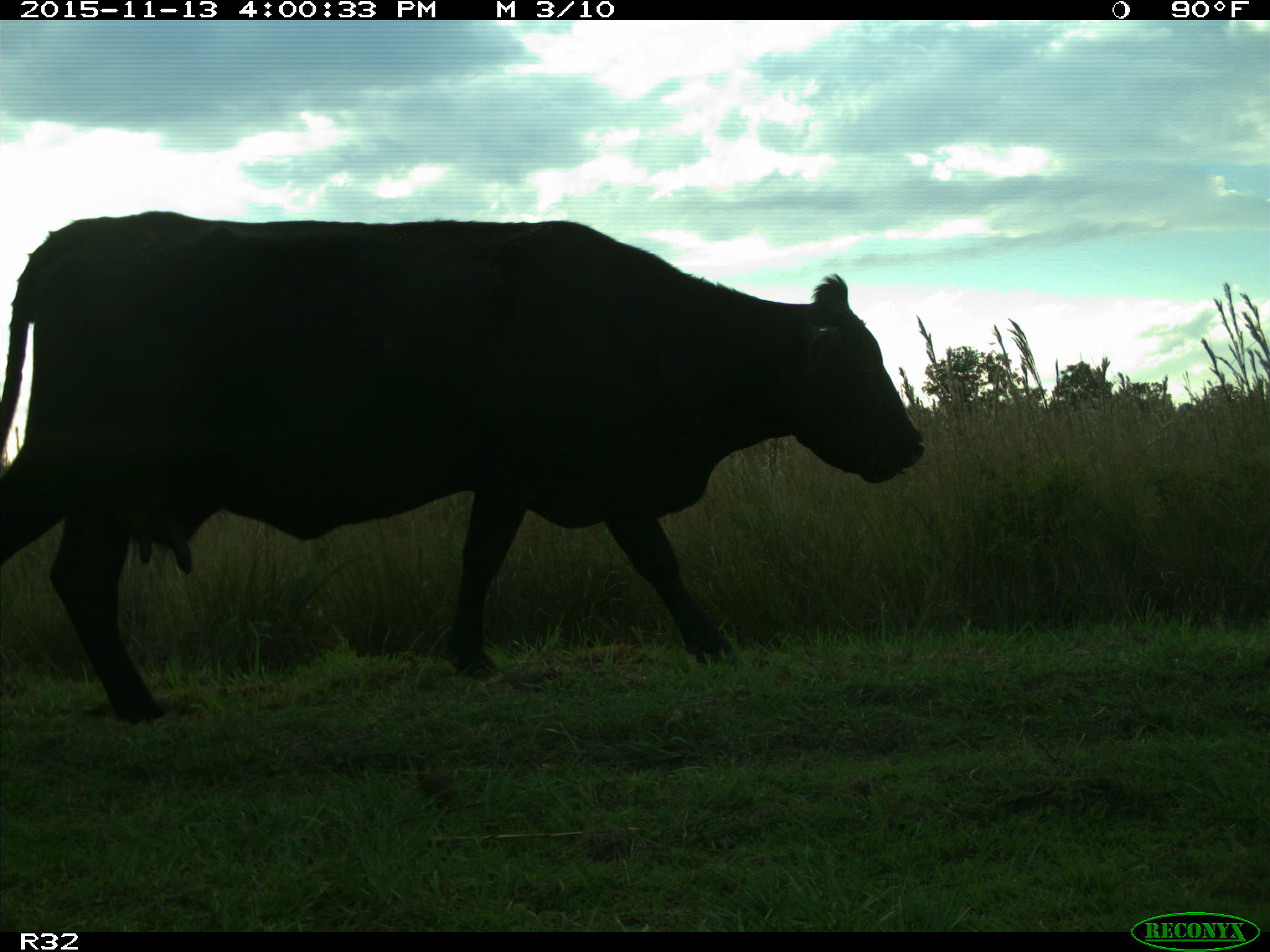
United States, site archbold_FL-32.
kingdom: Animalia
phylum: Chordata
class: Mammalia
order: Artiodactyla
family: Bovidae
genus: Bos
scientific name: Bos taurus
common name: domestic cow